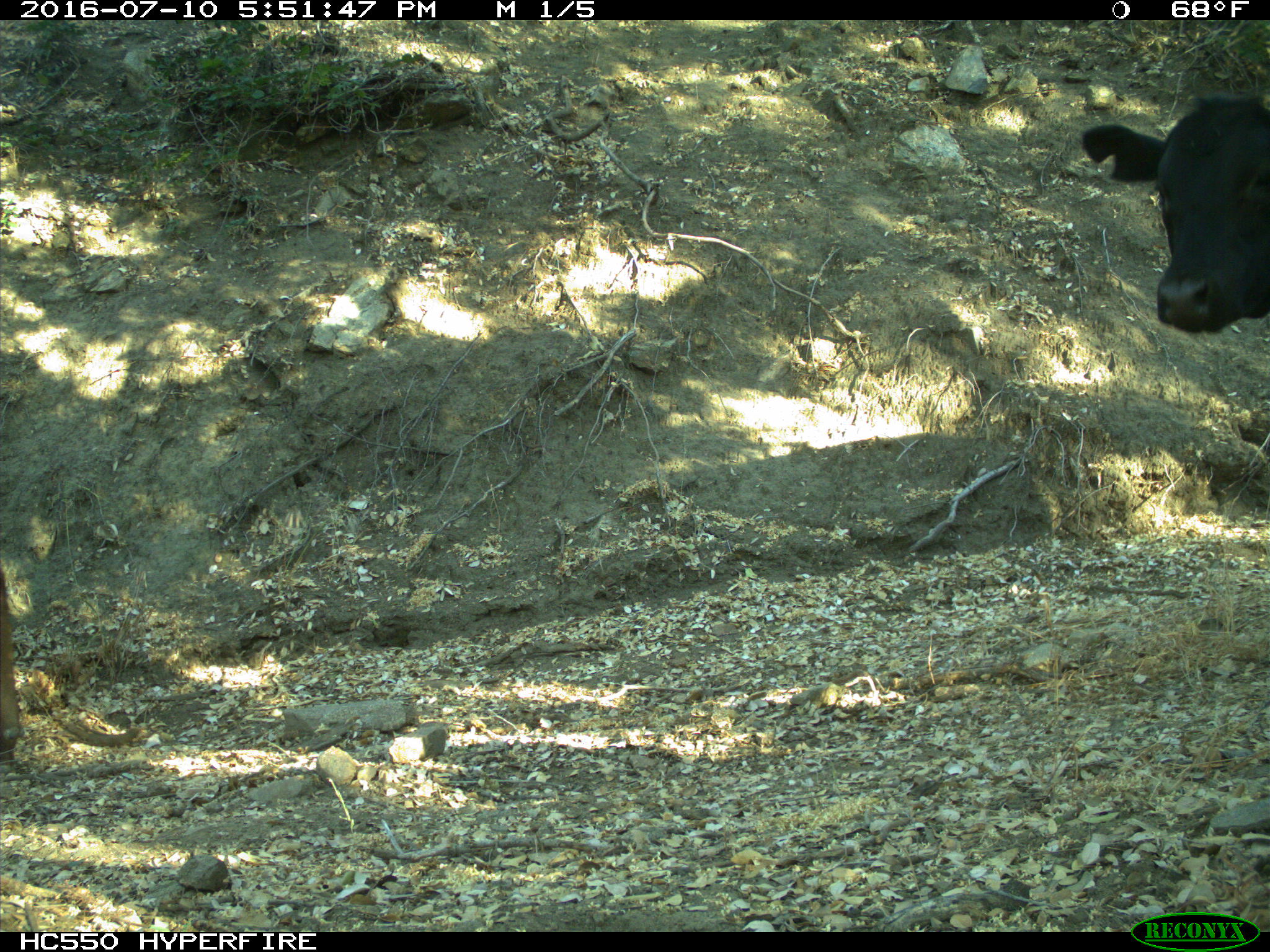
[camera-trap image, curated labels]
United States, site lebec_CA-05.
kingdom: Animalia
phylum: Chordata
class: Mammalia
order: Artiodactyla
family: Bovidae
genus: Bos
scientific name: Bos taurus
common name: domestic cow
Bos taurus (domestic cow).